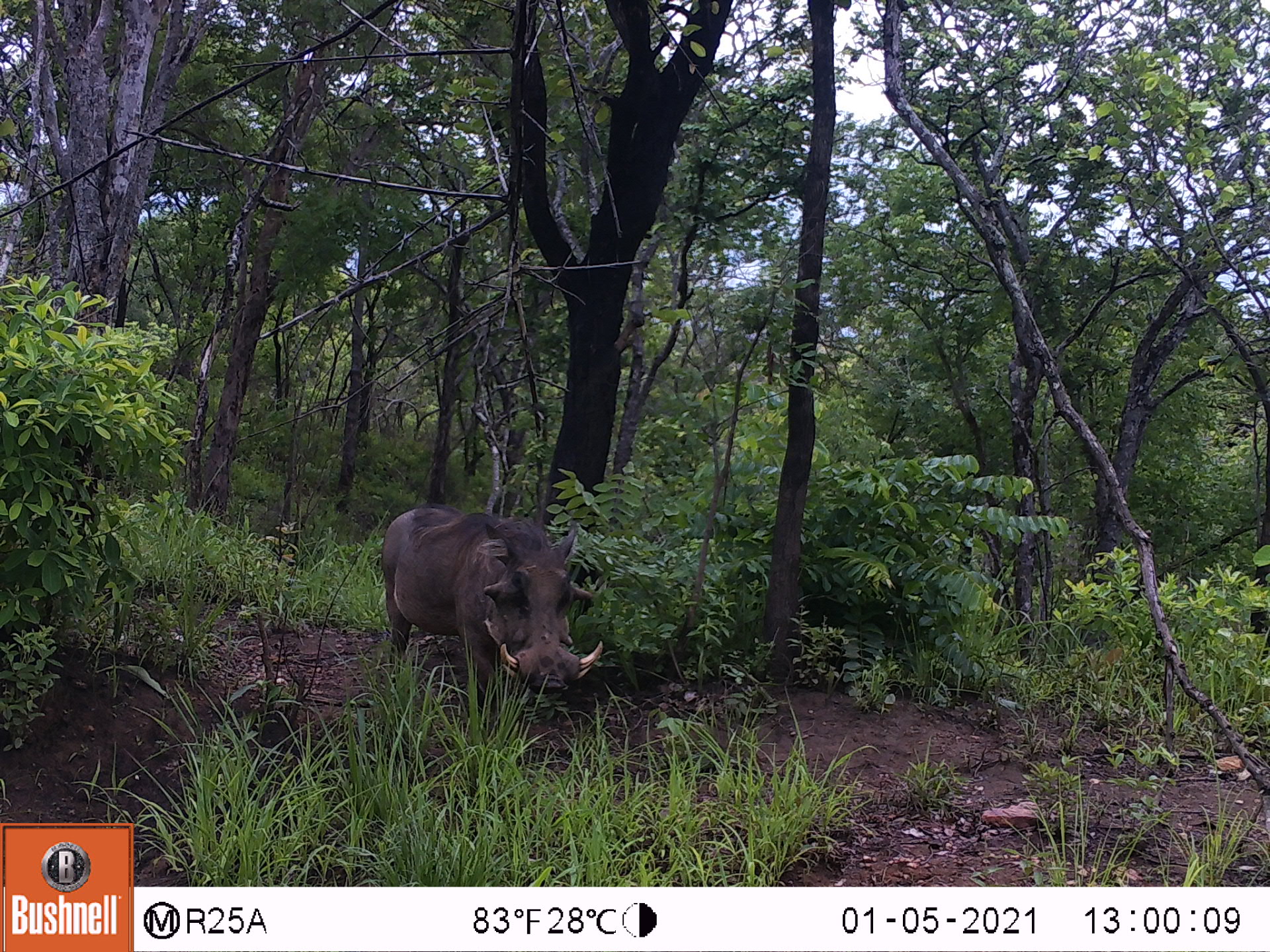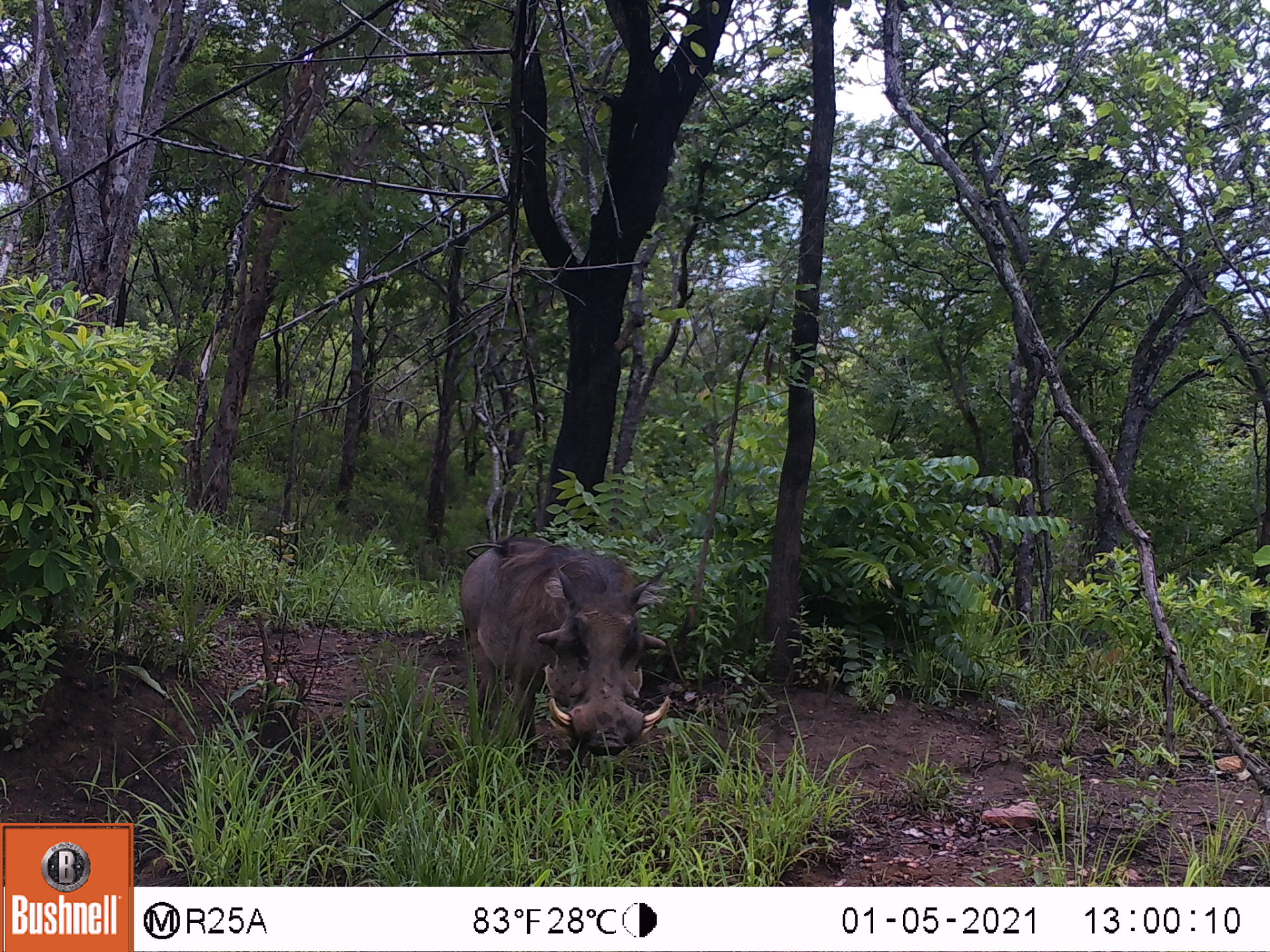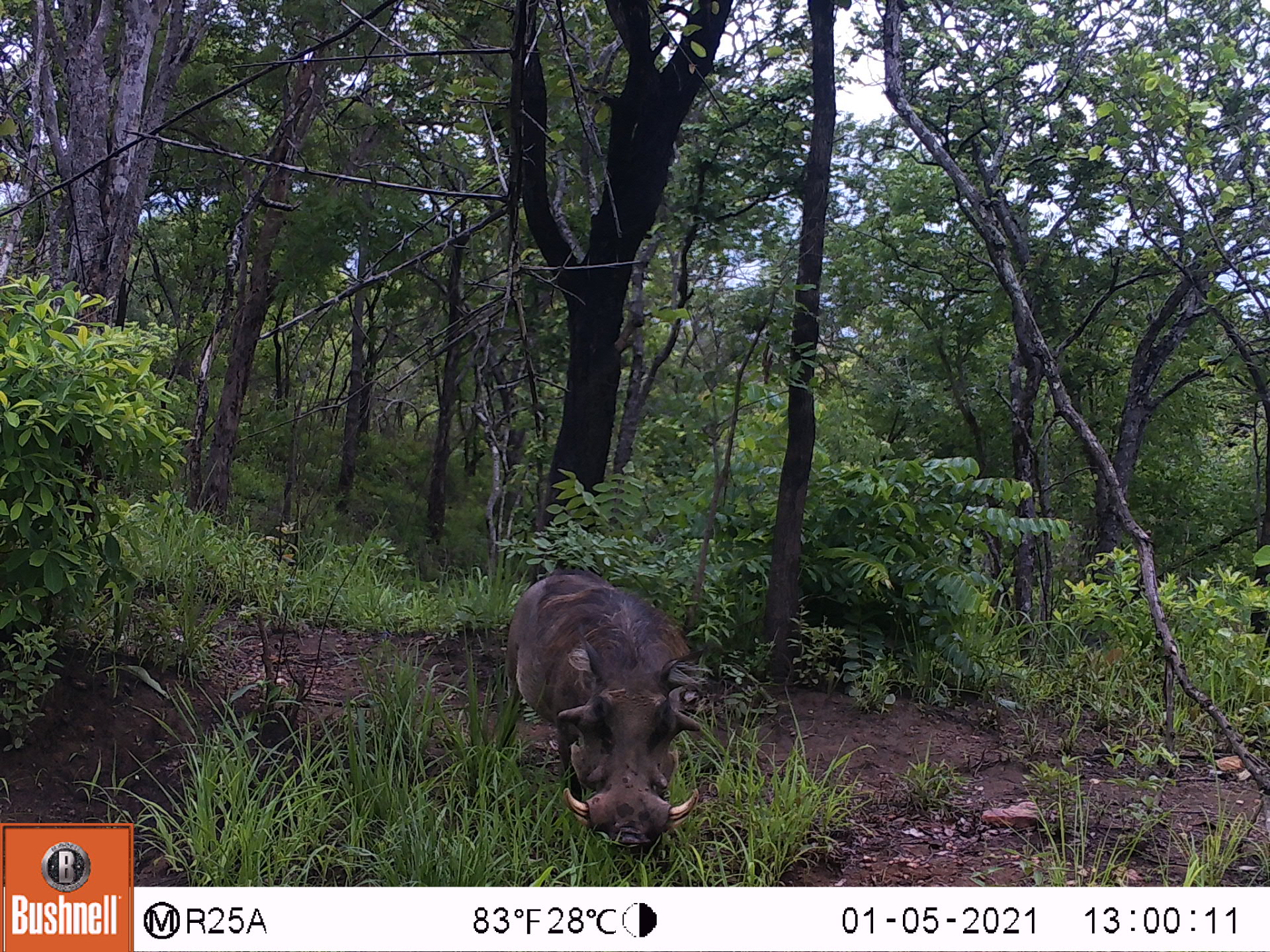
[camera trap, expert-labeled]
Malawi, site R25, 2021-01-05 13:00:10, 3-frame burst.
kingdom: Animalia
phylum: Chordata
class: Mammalia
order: Artiodactyla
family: Suidae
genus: Phacochoerus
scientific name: Phacochoerus africanus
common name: common warthog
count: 1